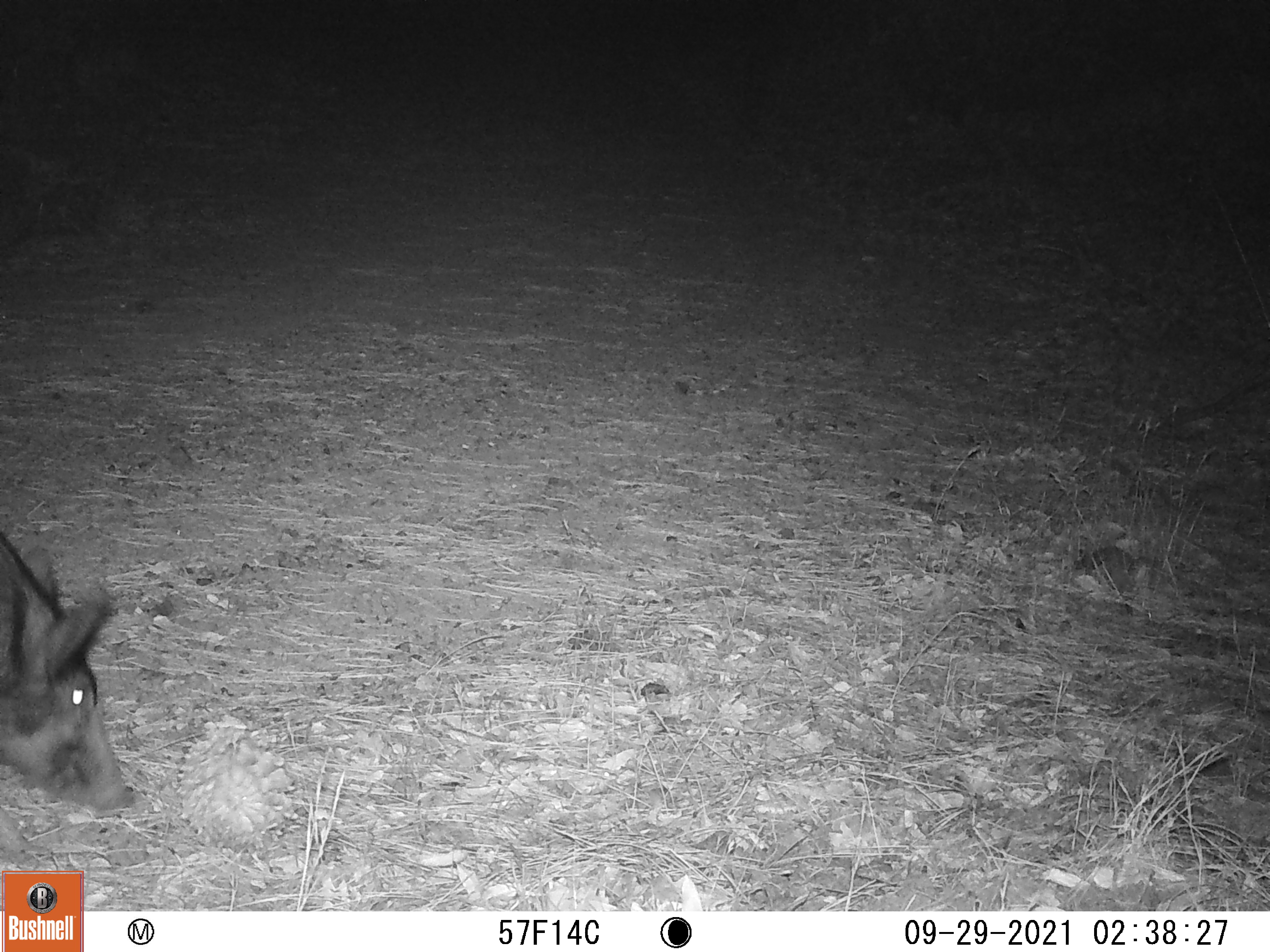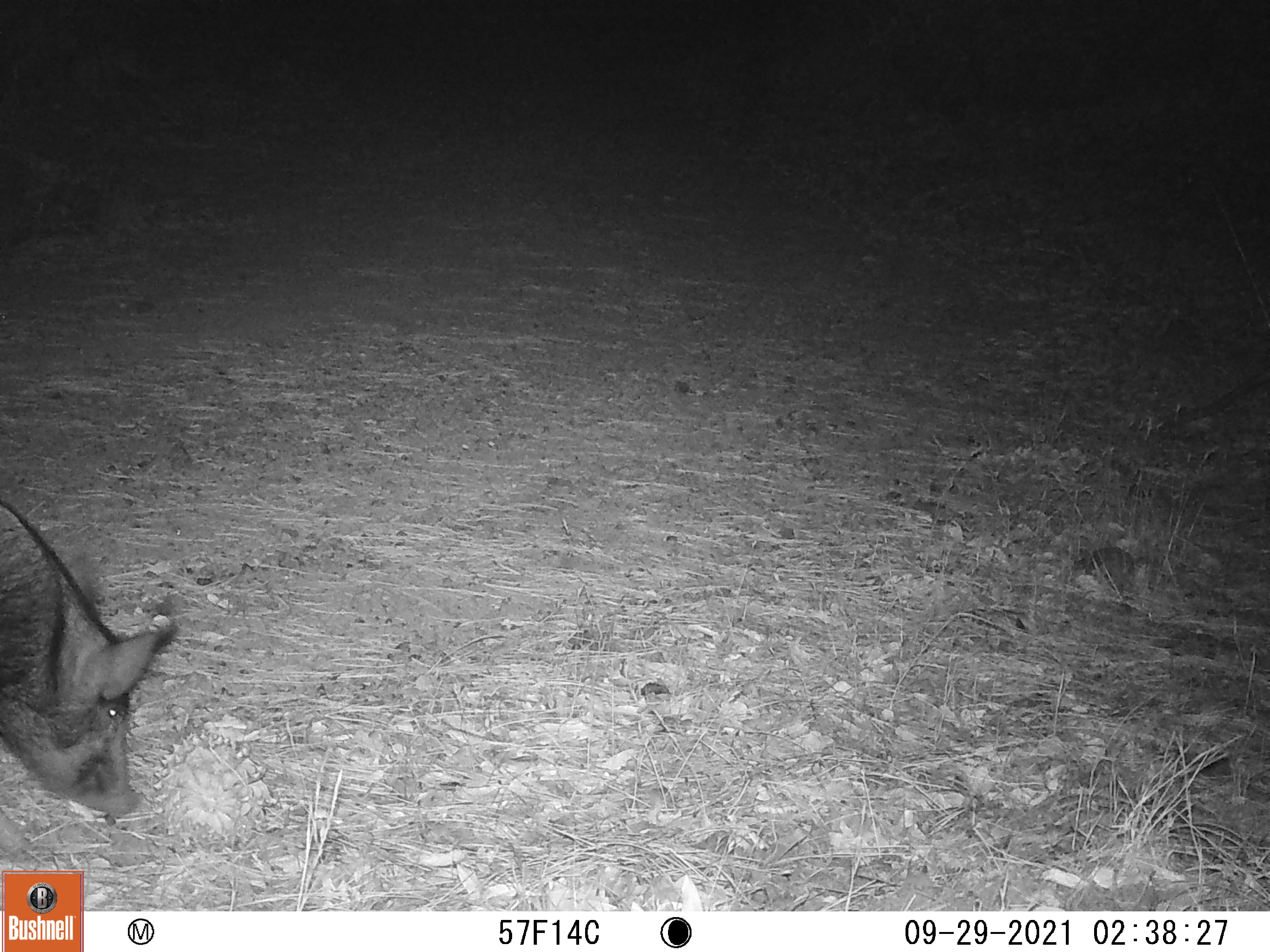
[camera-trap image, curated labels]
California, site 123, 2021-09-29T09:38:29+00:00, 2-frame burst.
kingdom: Animalia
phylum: Chordata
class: Mammalia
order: Artiodactyla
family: Suidae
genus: Sus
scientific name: Sus scrofa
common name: wild boar